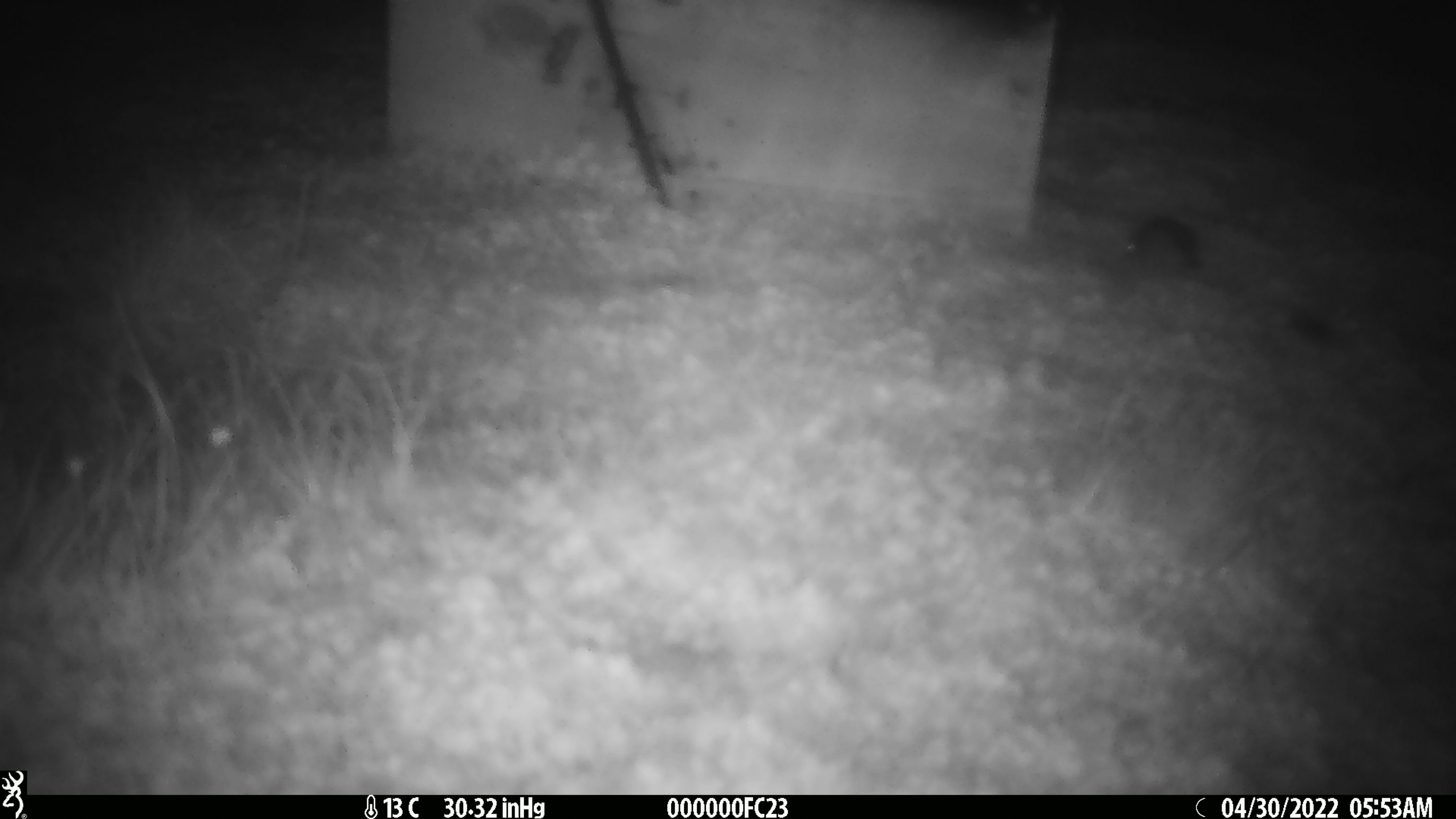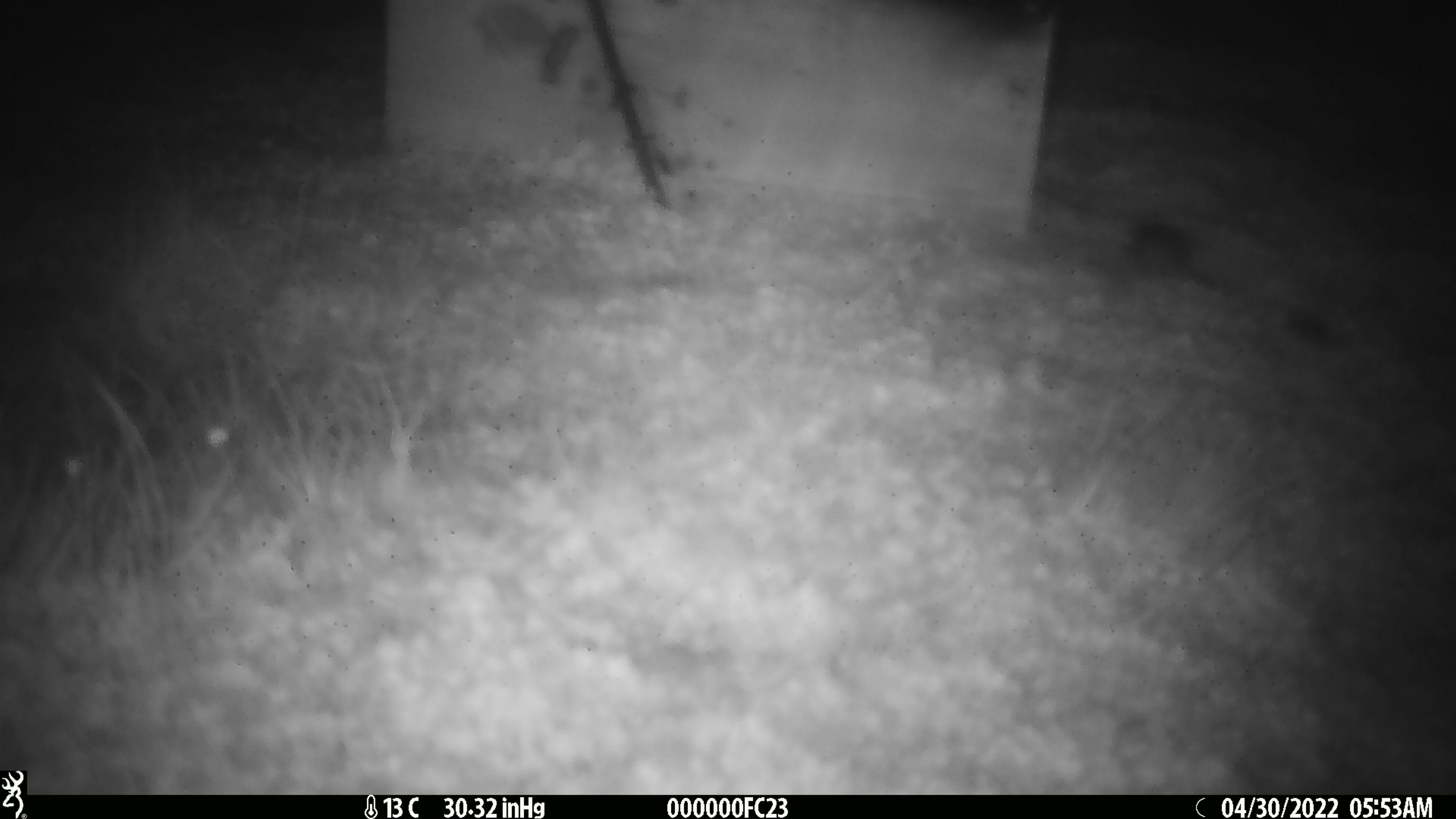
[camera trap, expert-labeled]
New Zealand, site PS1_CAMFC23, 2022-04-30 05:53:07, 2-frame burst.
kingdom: Animalia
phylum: Chordata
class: Mammalia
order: Rodentia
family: Muridae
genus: Mus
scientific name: Mus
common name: mouse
Mouse (Mus).